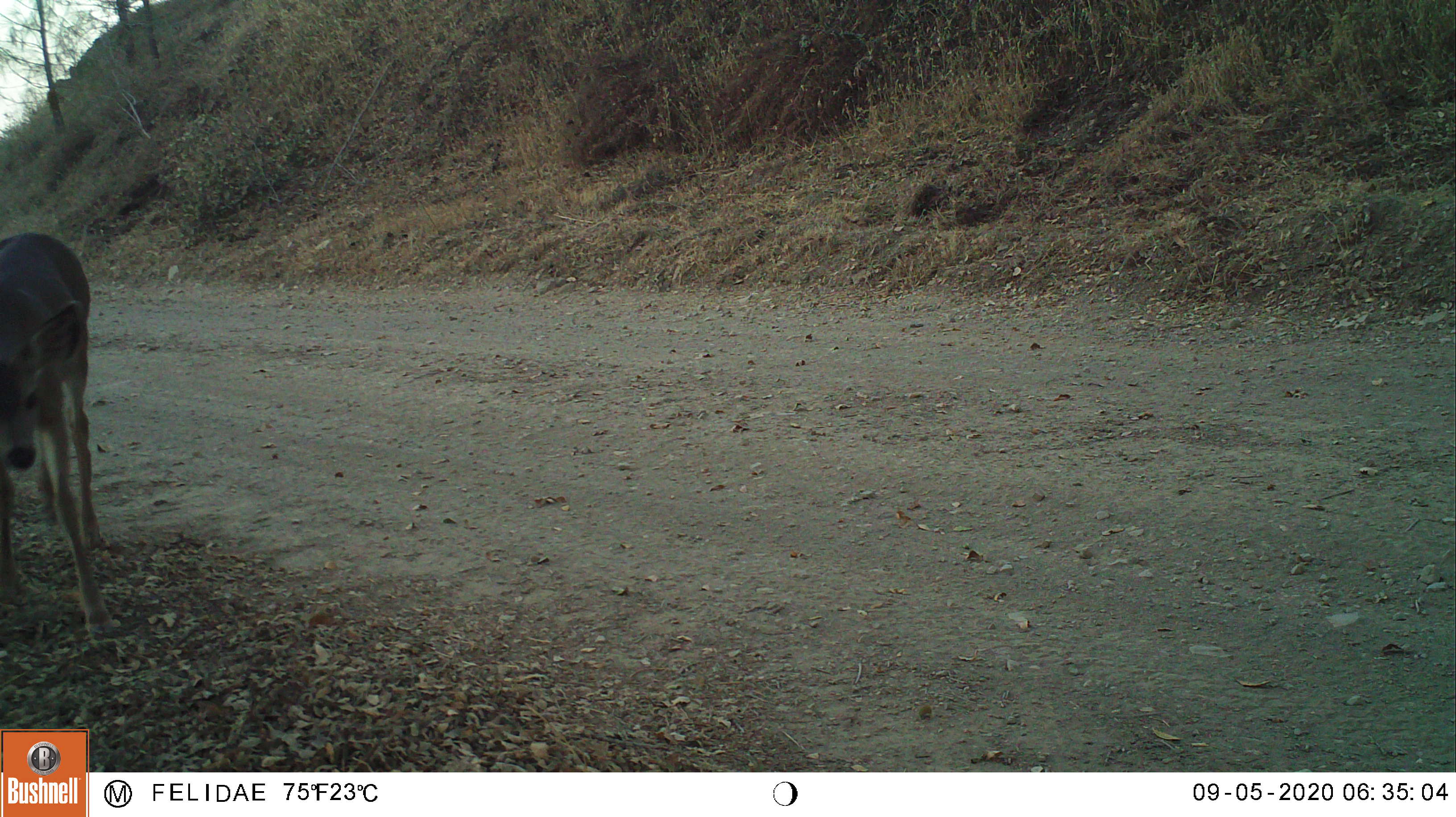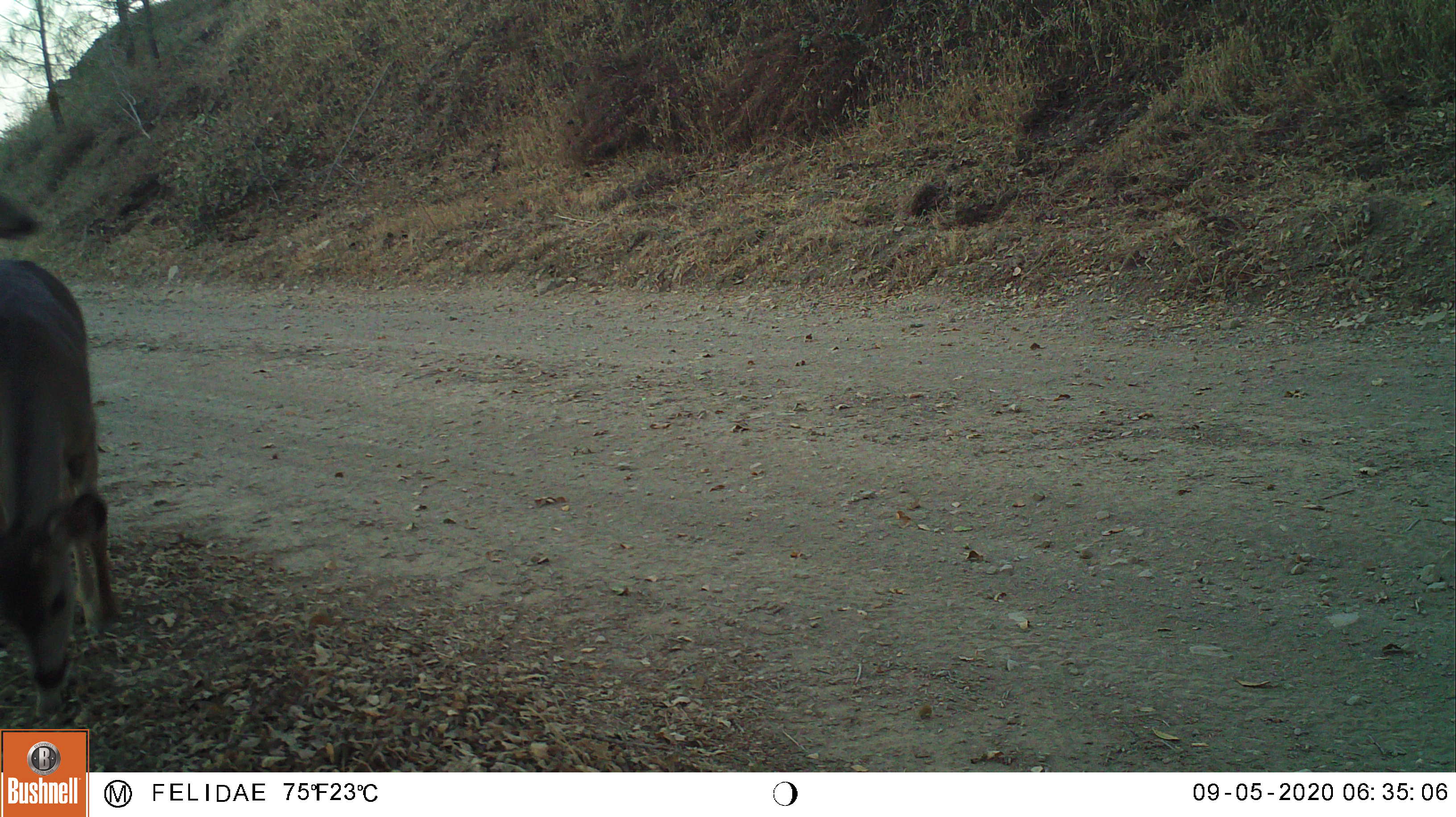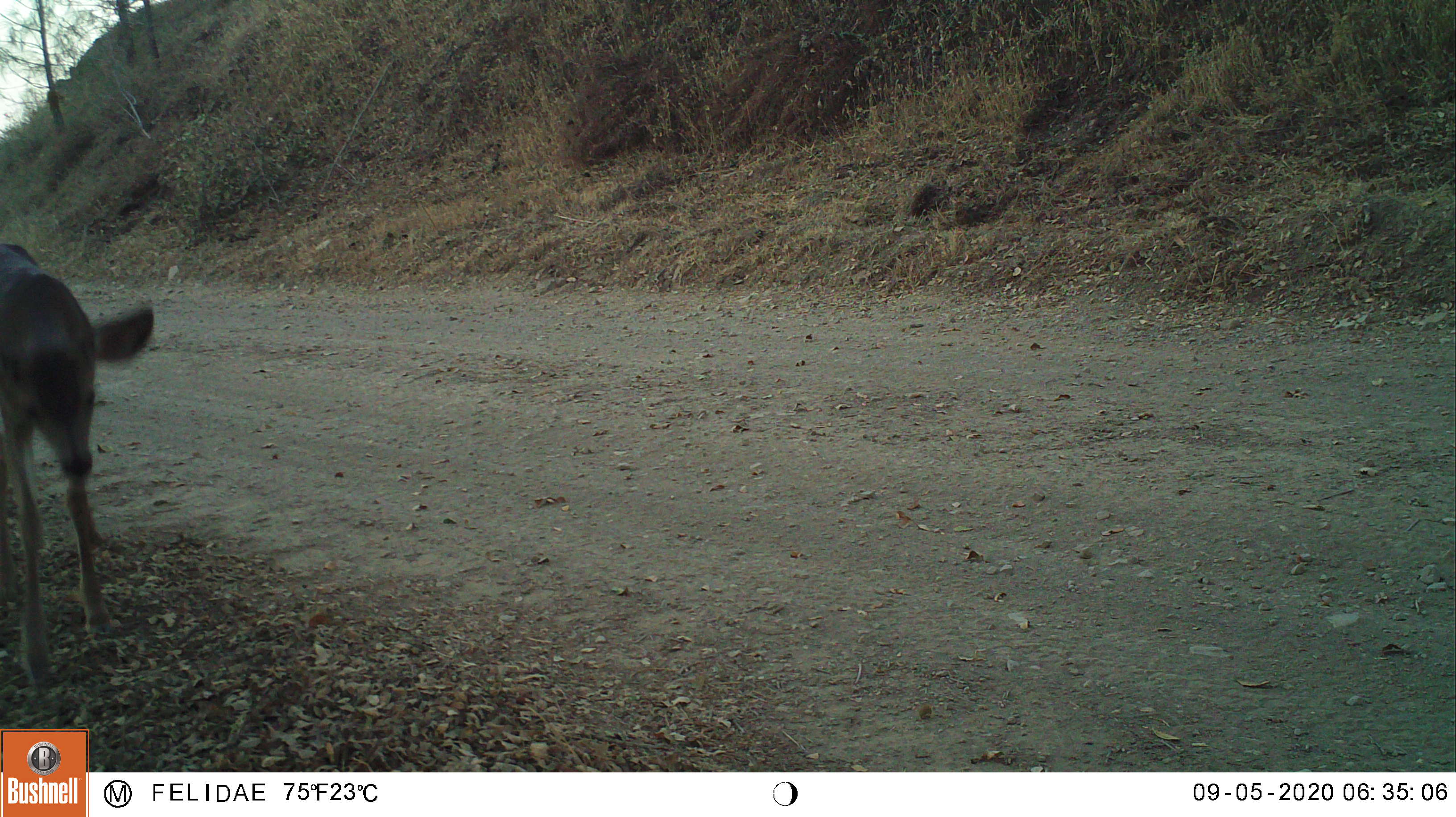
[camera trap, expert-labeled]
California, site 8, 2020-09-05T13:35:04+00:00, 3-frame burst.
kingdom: Animalia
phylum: Chordata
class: Mammalia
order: Artiodactyla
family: Cervidae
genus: Odocoileus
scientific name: Odocoileus hemionus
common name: mule deer